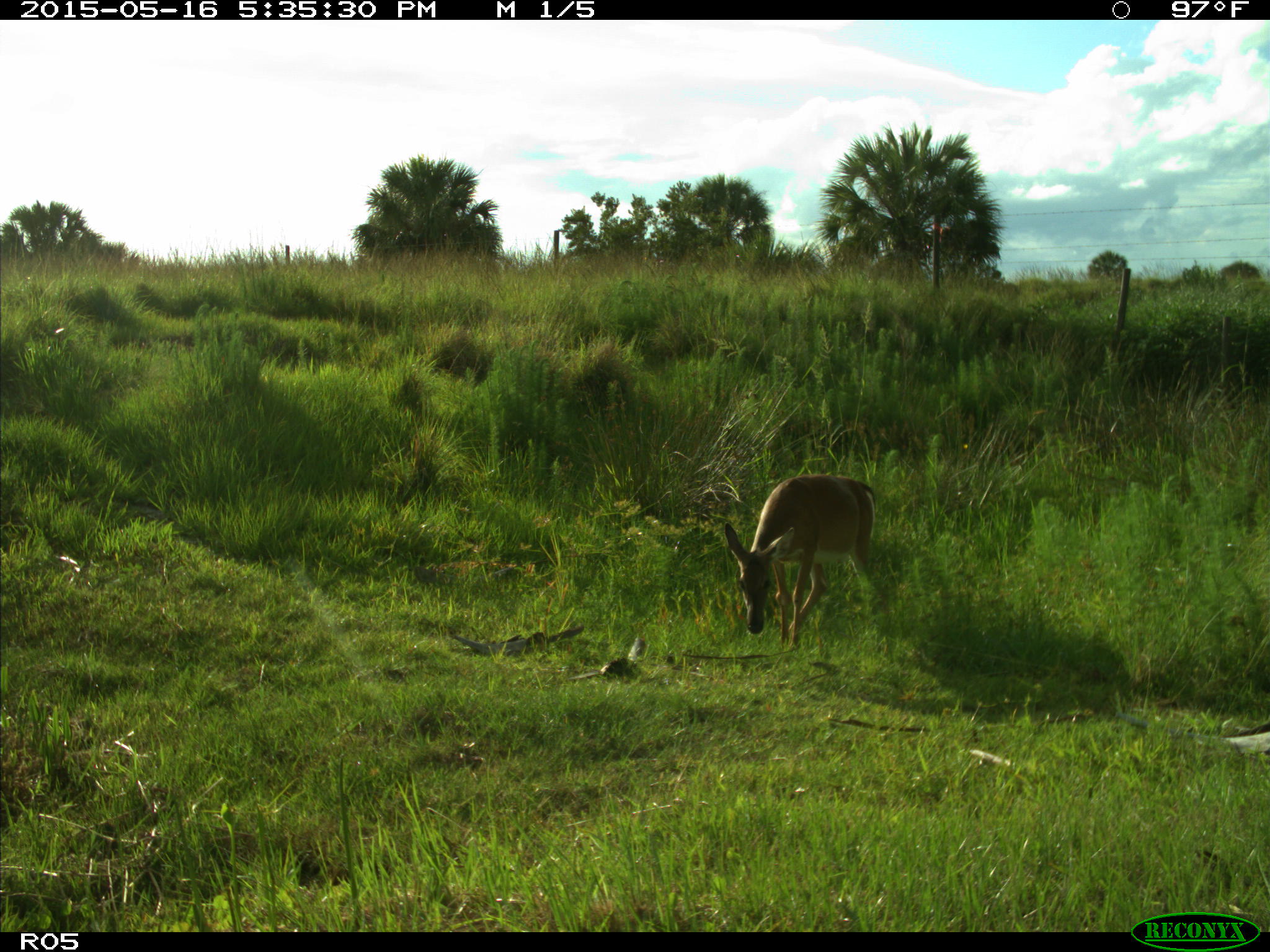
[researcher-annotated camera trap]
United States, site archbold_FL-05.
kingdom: Animalia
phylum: Chordata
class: Mammalia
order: Artiodactyla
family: Cervidae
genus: Odocoileus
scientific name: Odocoileus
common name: deer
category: unidentified deer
Unidentified deer (deer) (Odocoileus).